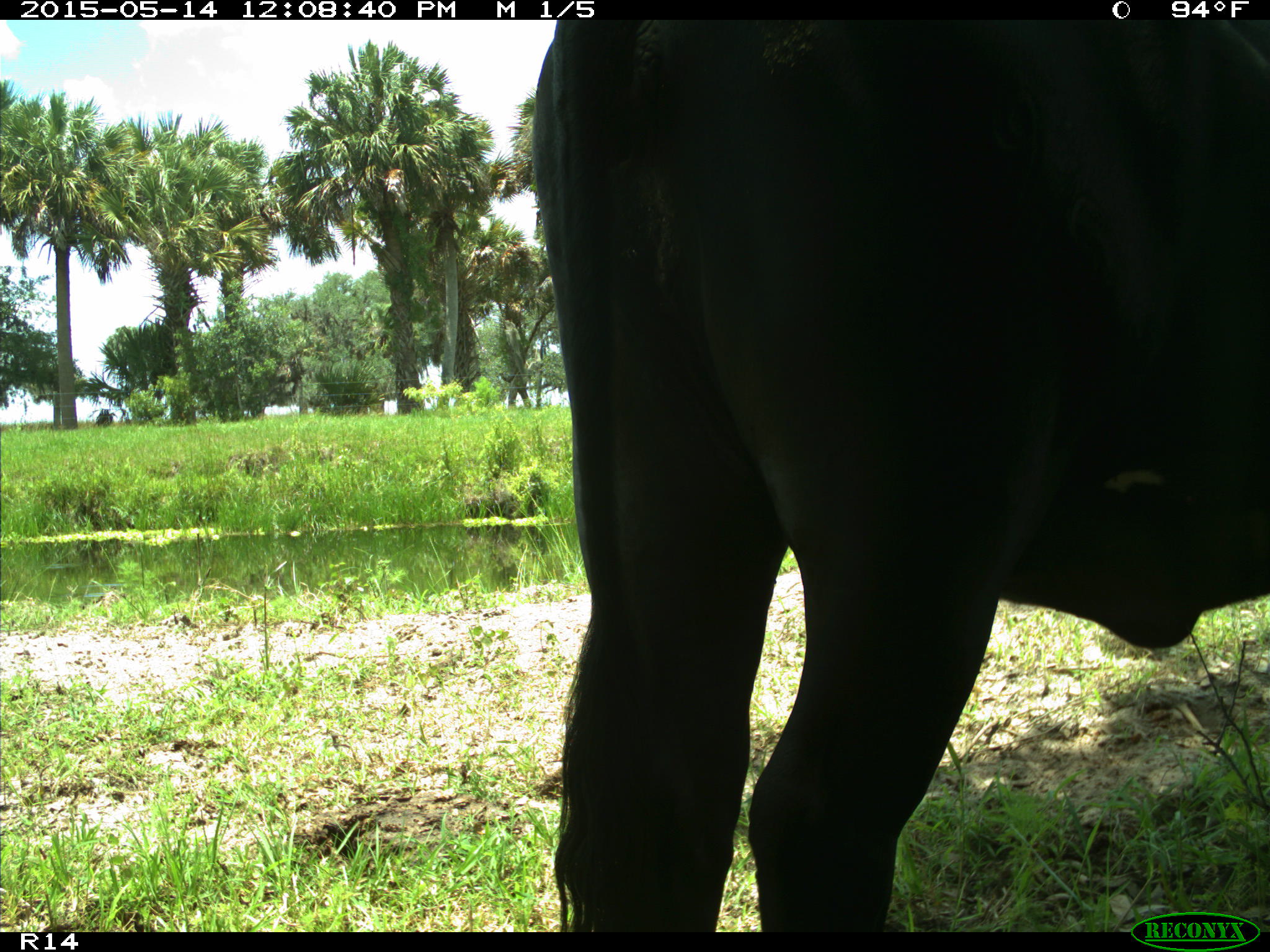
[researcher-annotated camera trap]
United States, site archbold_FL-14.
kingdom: Animalia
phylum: Chordata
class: Mammalia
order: Artiodactyla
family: Bovidae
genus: Bos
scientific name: Bos taurus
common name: domestic cow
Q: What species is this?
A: Bos taurus (domestic cow).